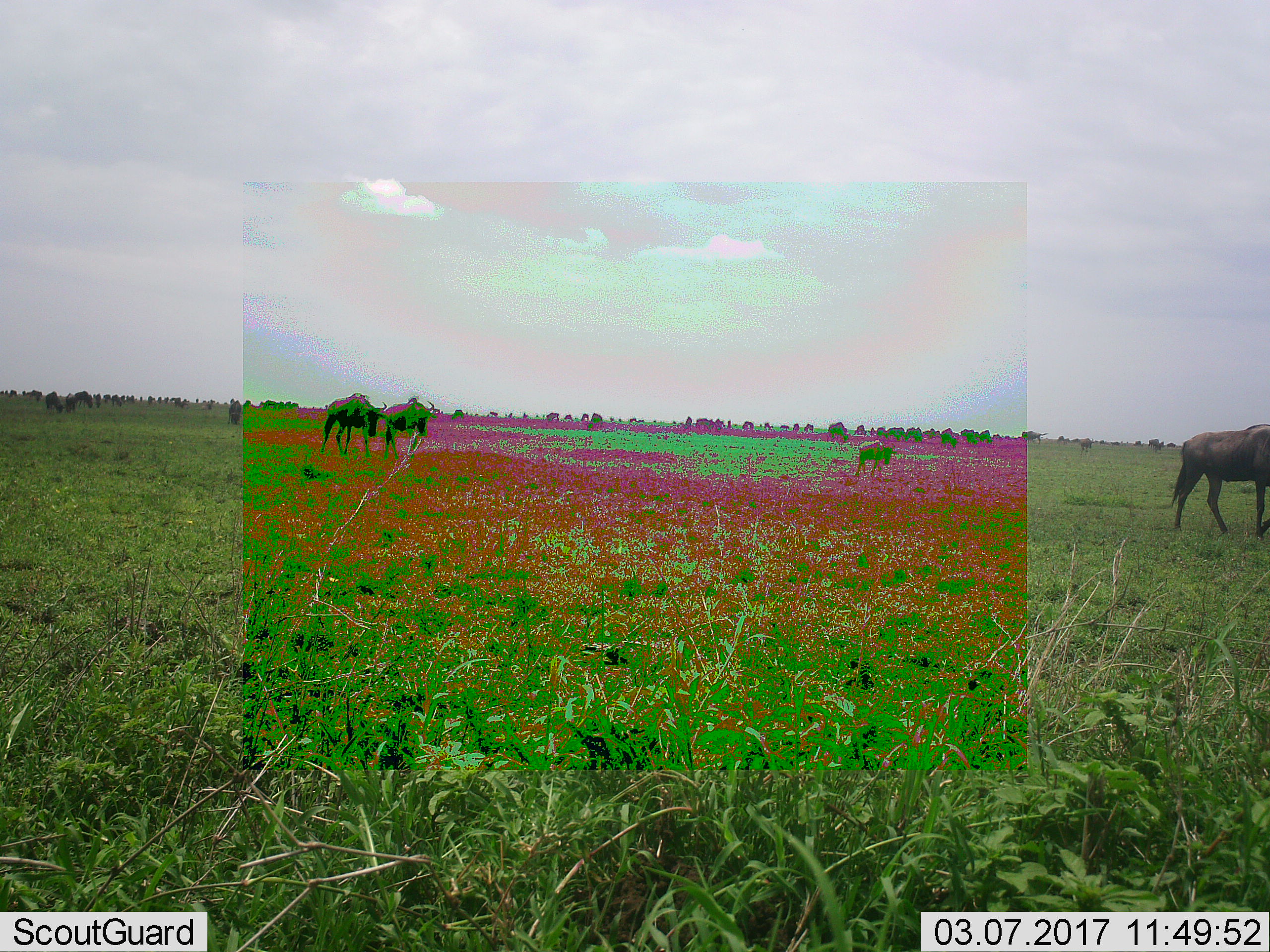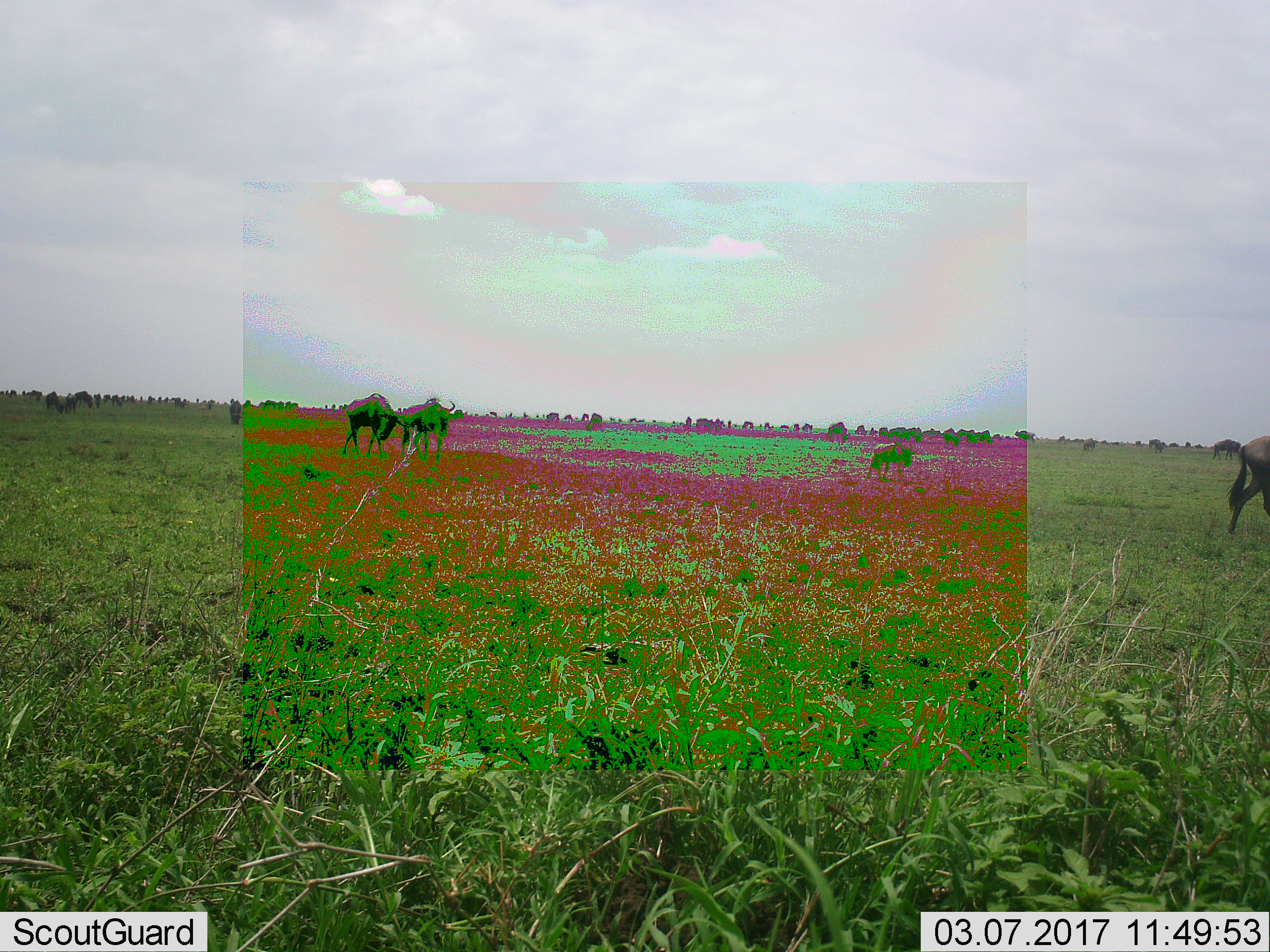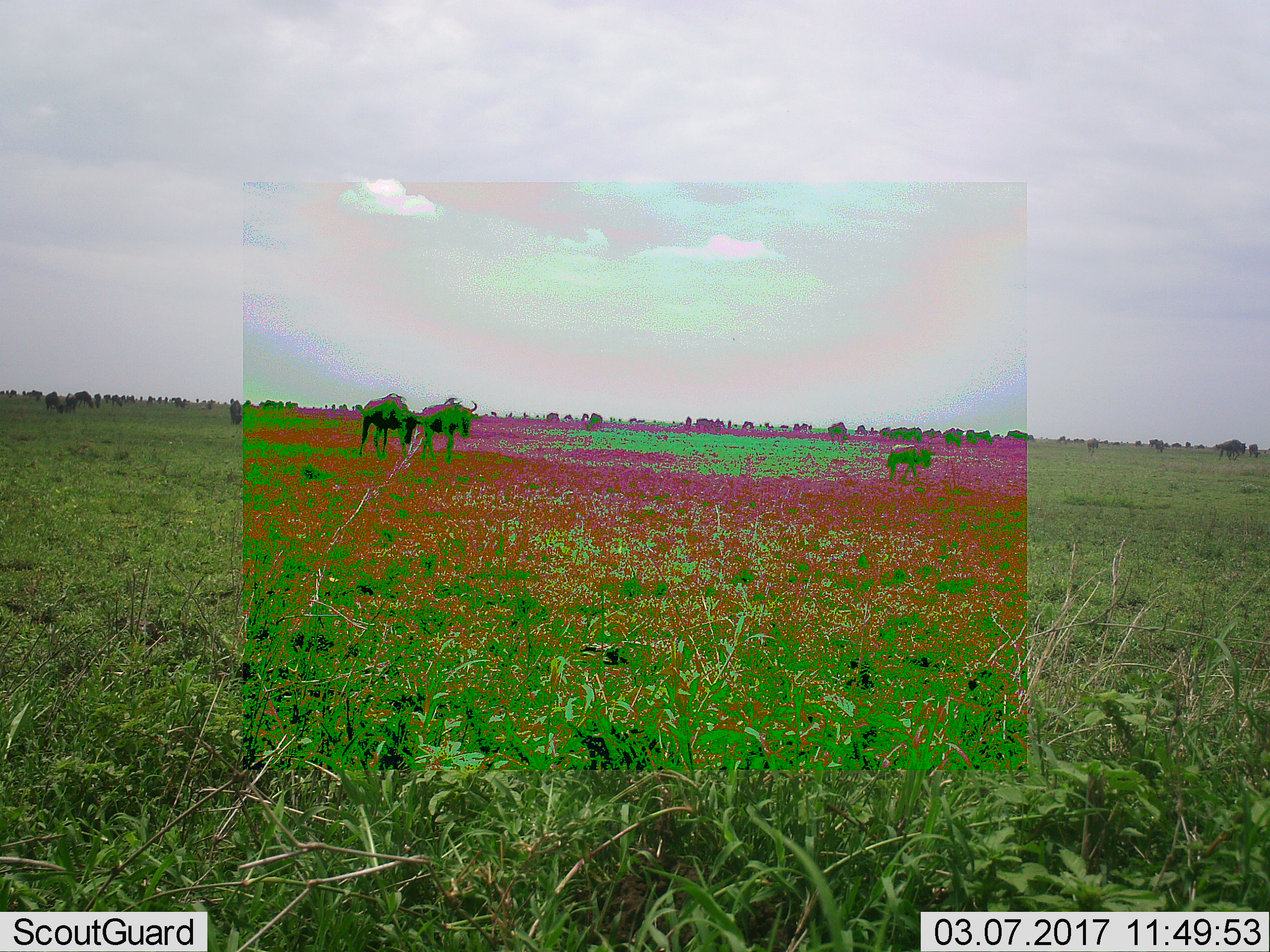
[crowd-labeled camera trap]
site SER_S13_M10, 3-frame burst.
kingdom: Animalia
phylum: Chordata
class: Mammalia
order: Artiodactyla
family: Bovidae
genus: Connochaetes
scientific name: Connochaetes taurinus taurinus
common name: blue wildebeest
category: wildebeestblue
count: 11-50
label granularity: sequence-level